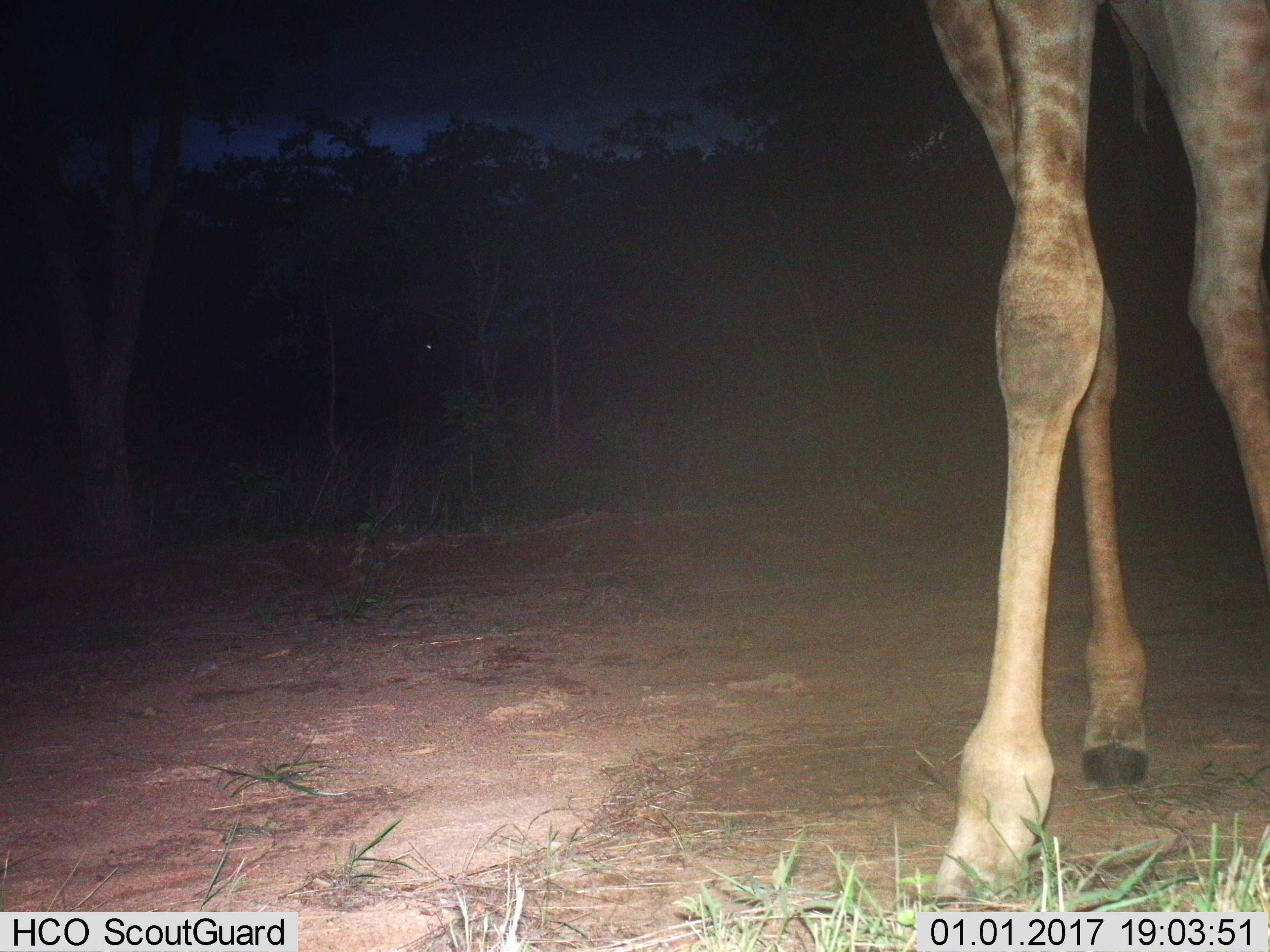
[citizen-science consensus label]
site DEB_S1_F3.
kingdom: Animalia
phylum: Chordata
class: Mammalia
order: Artiodactyla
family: Giraffidae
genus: Giraffa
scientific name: Giraffa camelopardalis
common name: giraffe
Giraffe (Giraffa camelopardalis), count 1. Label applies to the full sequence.